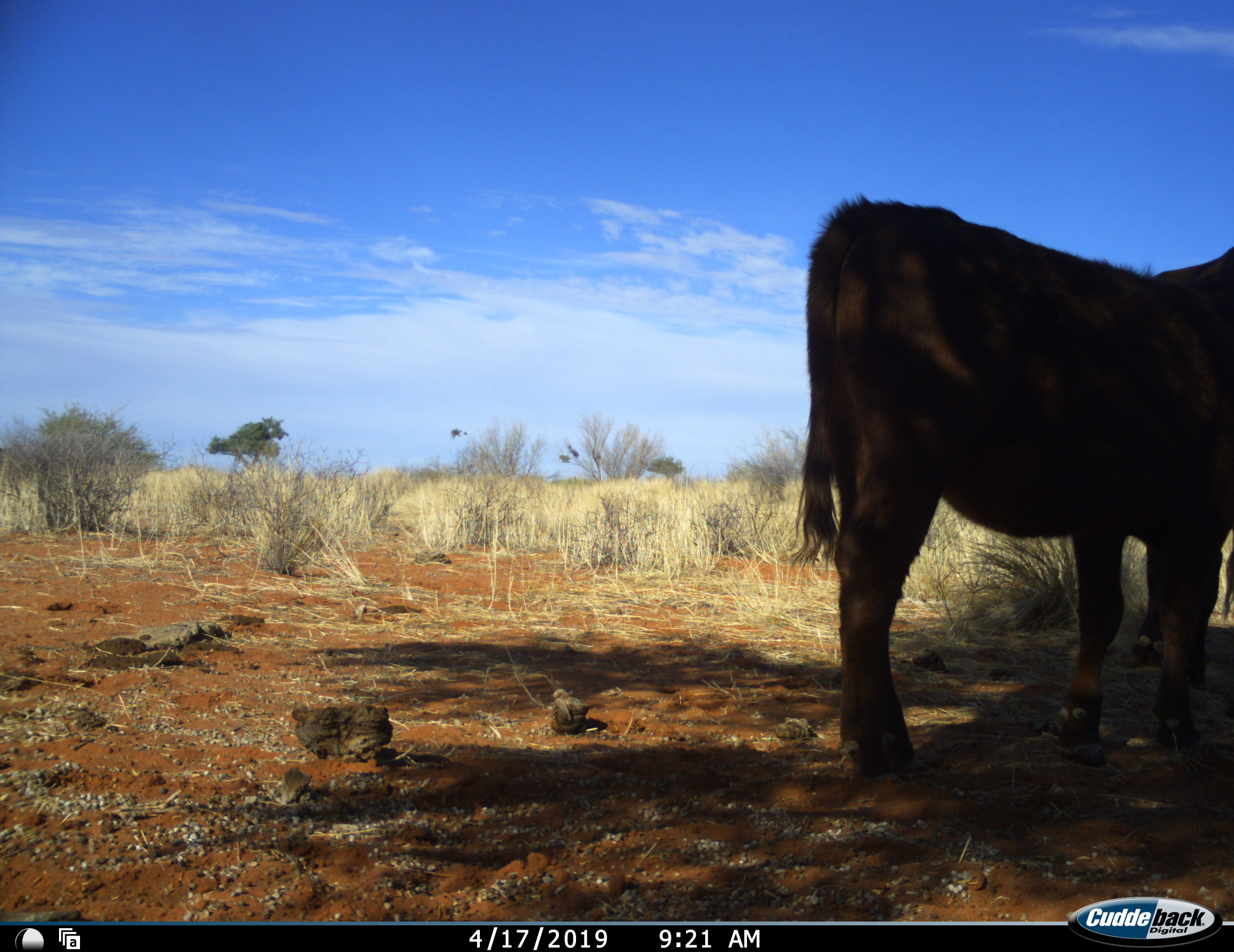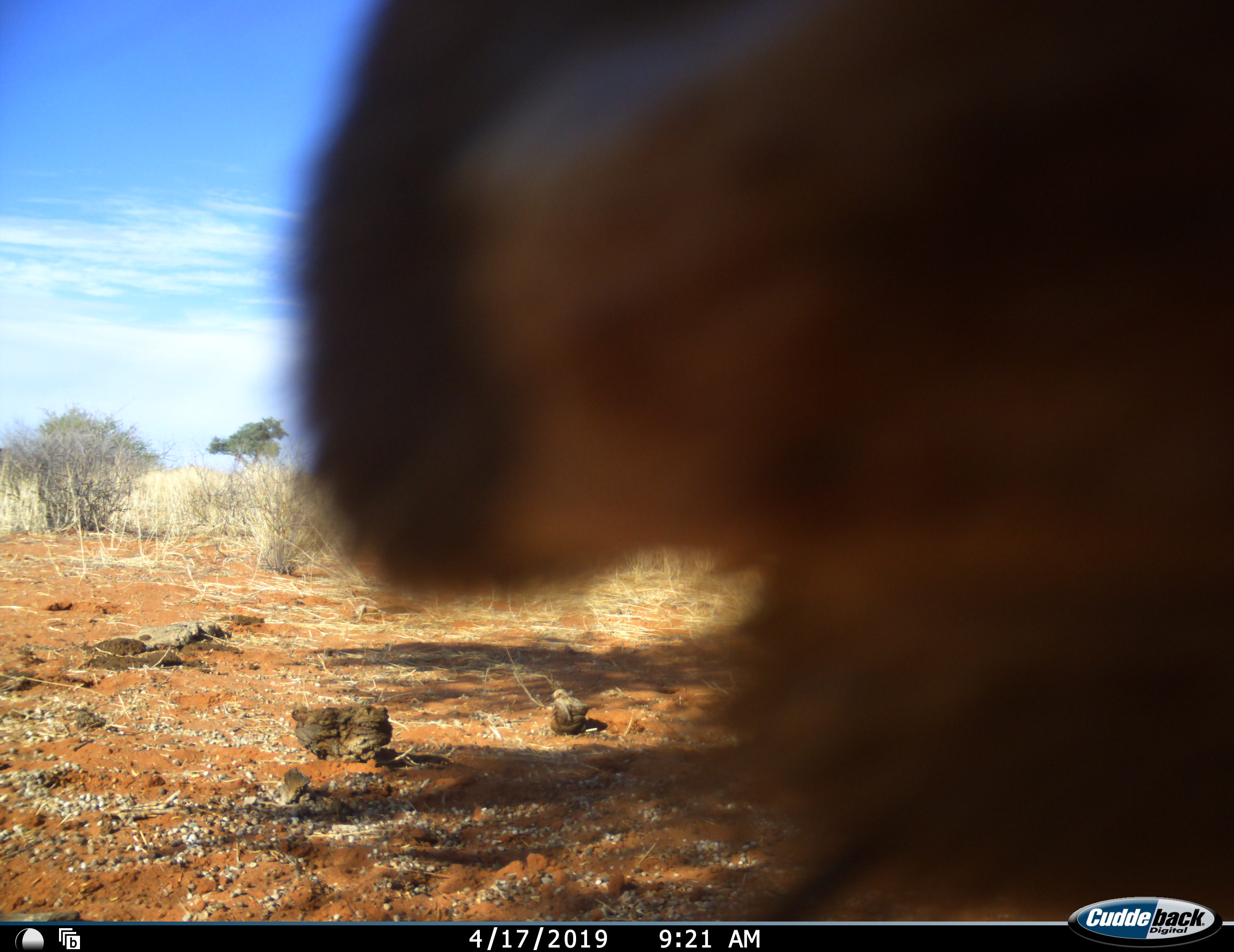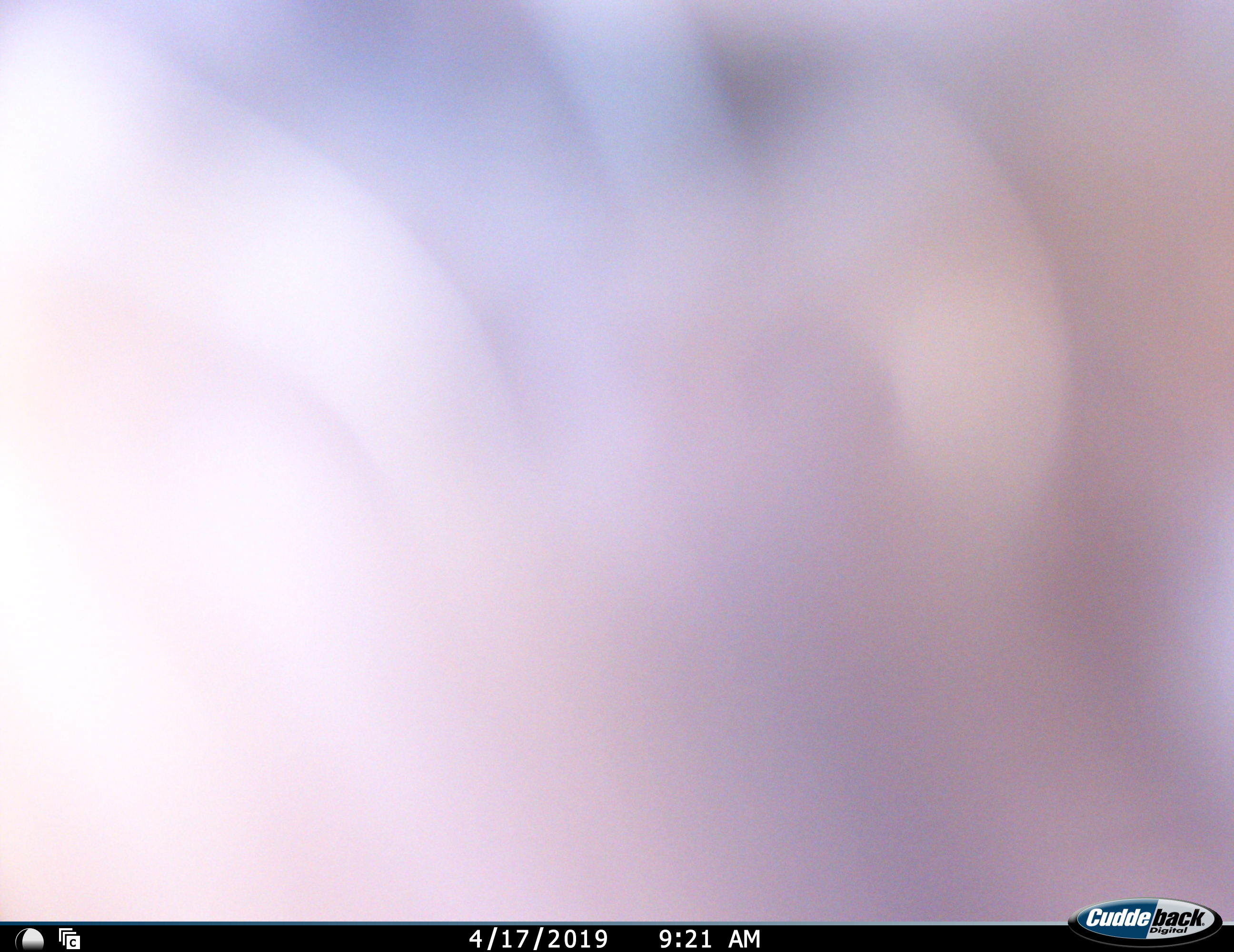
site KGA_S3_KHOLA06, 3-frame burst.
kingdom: Animalia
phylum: Chordata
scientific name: Vertebrata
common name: domestic animal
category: domesticanimal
Domesticanimal (domestic animal) (Vertebrata), count 1. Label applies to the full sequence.